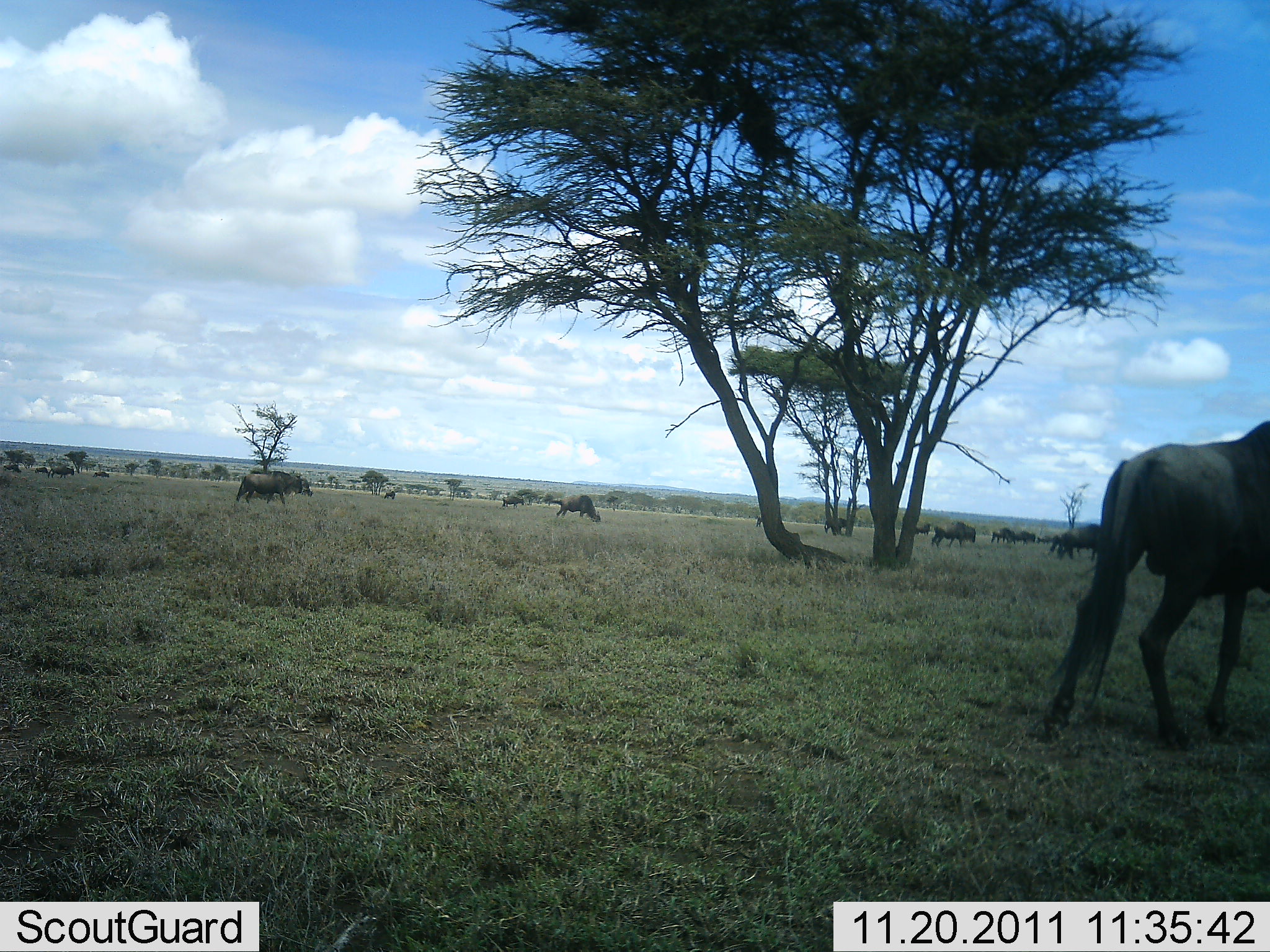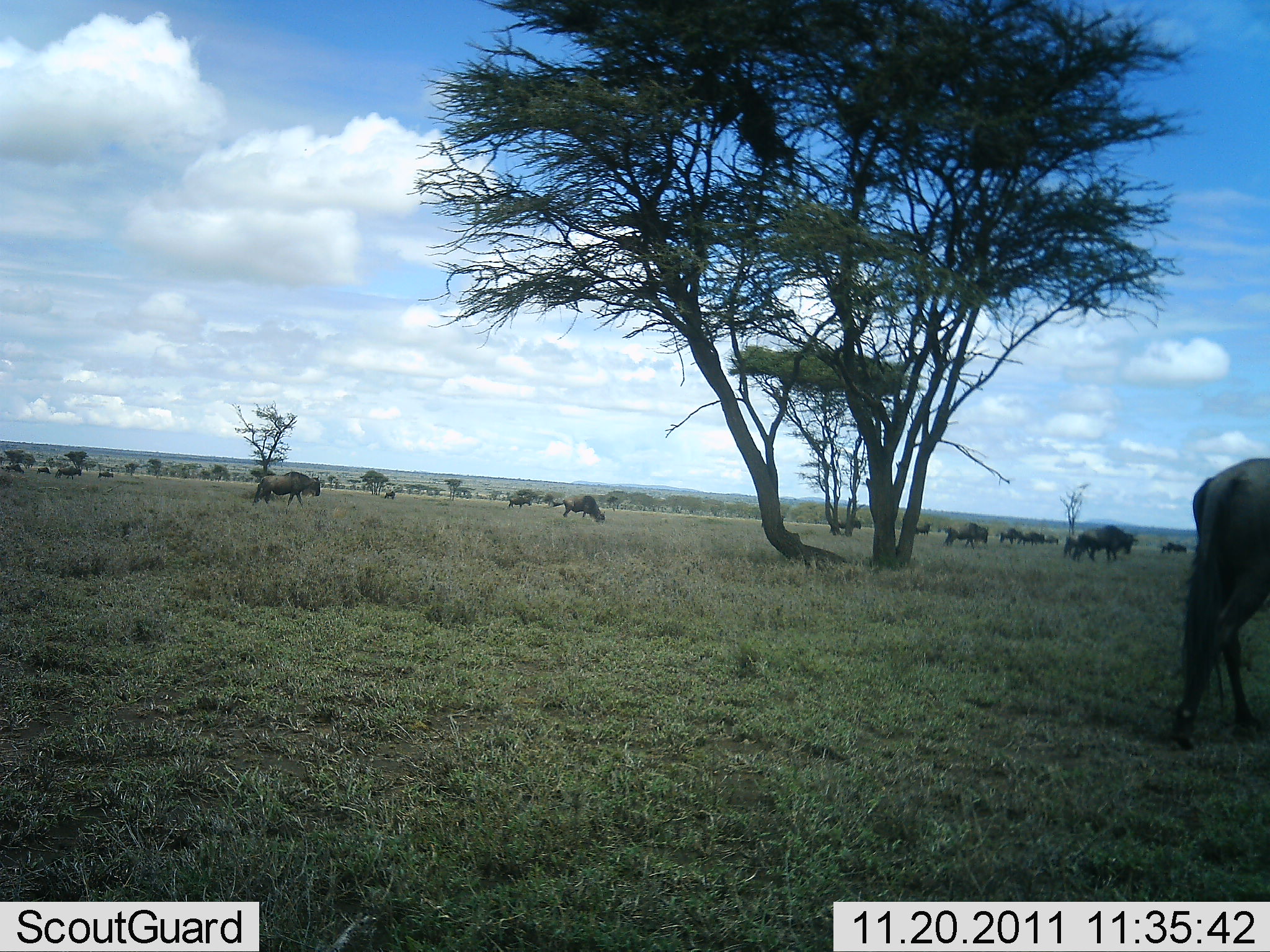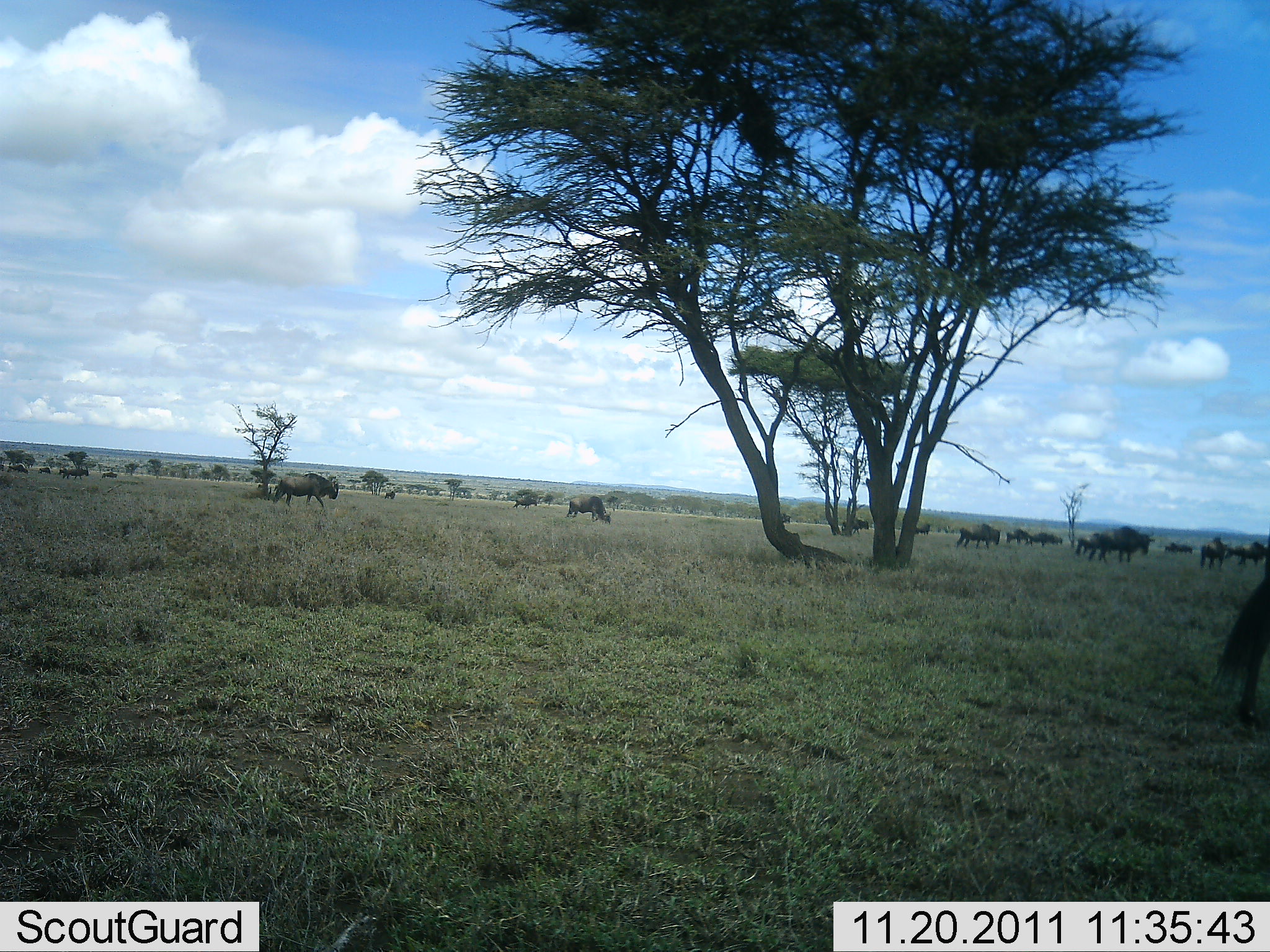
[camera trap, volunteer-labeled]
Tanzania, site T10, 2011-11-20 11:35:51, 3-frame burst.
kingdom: Animalia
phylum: Chordata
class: Mammalia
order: Artiodactyla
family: Bovidae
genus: Connochaetes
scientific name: Connochaetes taurinus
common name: blue wildebeest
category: wildebeest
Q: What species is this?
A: Wildebeest (blue wildebeest) (Connochaetes taurinus).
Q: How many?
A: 11-50.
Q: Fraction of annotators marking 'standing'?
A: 0%.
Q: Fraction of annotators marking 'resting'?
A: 0%.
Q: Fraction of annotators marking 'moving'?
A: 91%.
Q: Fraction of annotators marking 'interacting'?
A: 0%.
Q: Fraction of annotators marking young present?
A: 0%.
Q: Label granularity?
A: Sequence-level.